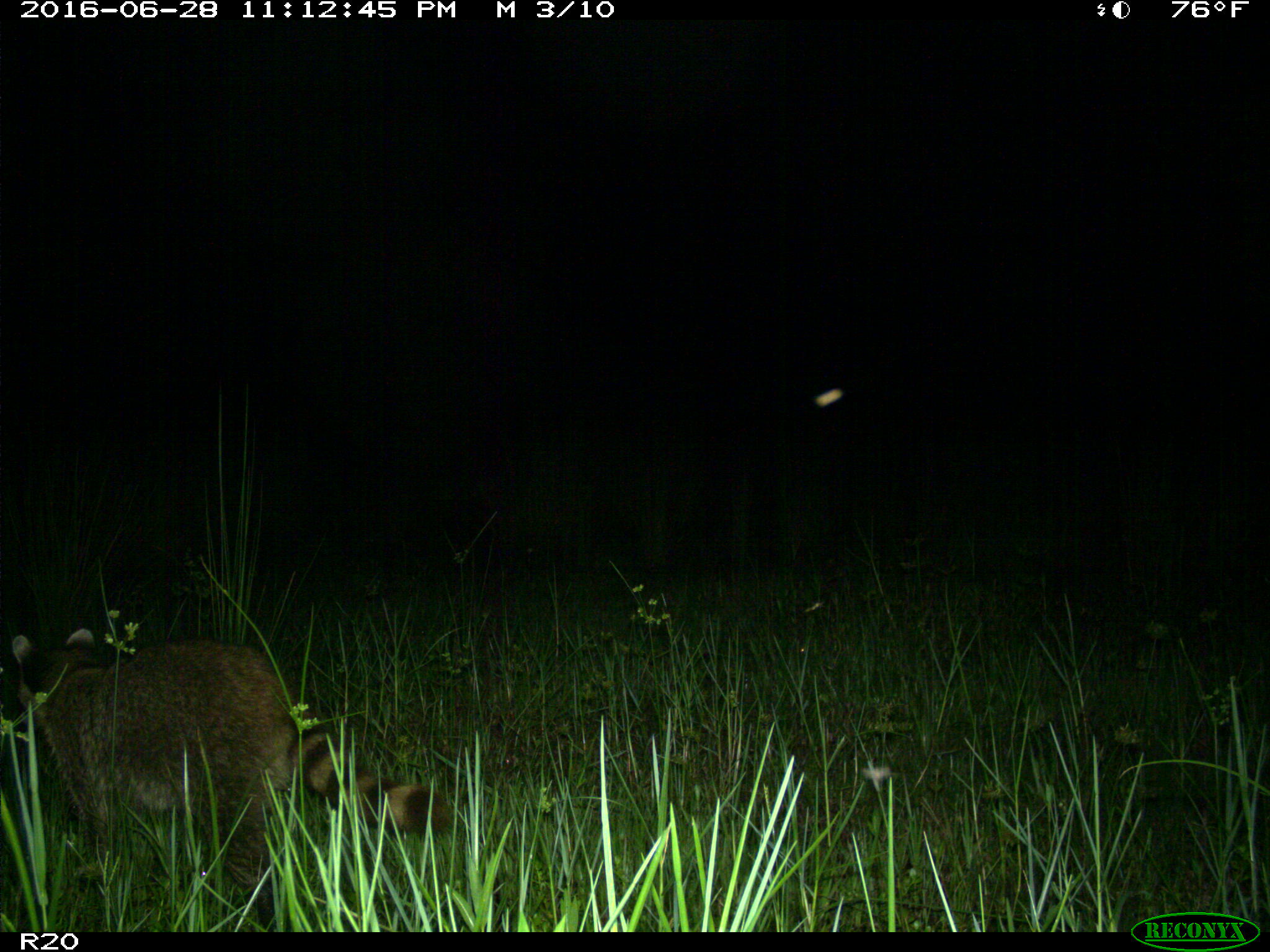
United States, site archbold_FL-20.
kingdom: Animalia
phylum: Chordata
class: Mammalia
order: Carnivora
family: Procyonidae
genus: Procyon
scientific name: Procyon lotor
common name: common raccoon